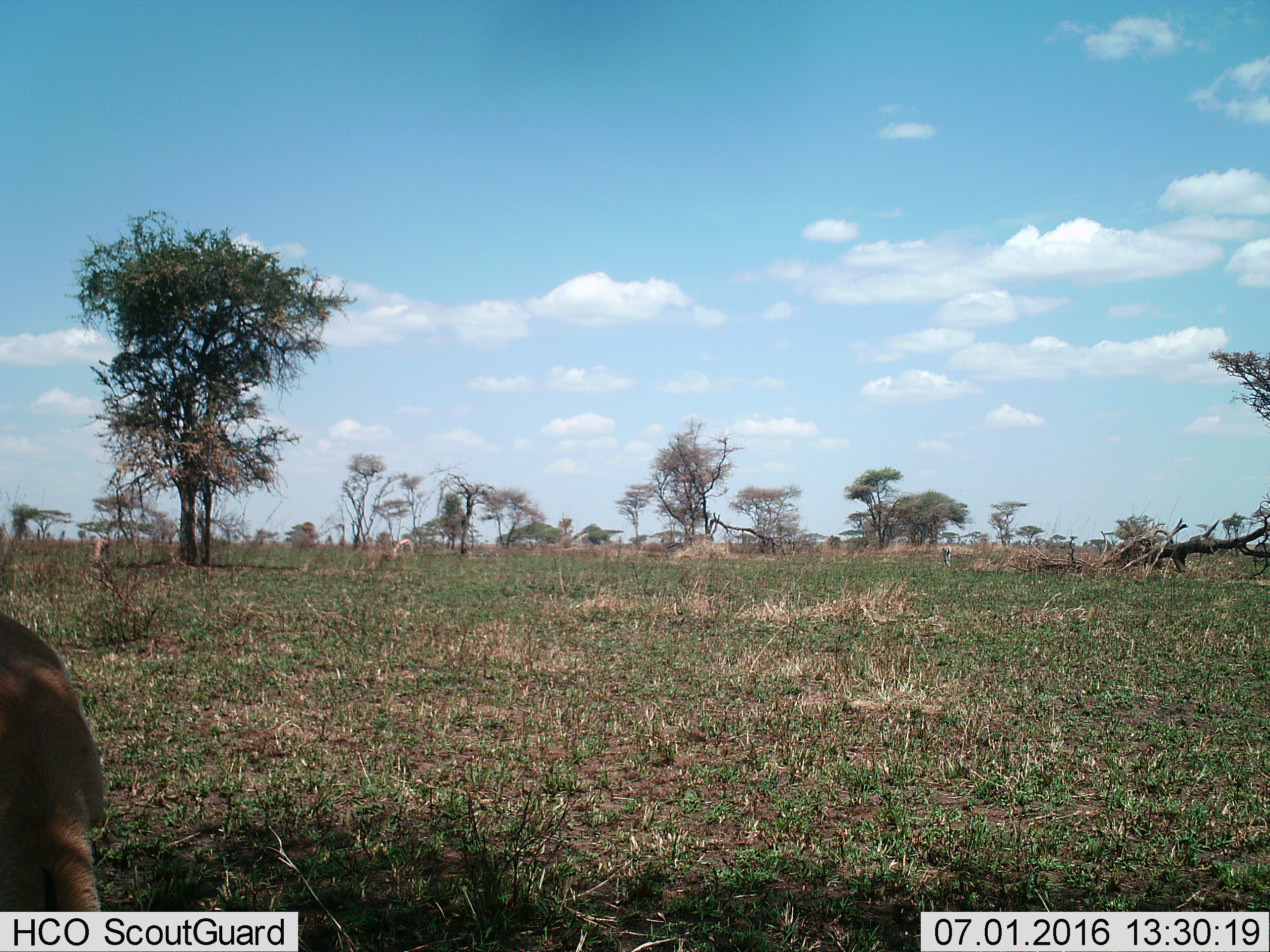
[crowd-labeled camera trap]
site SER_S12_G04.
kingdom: Animalia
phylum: Chordata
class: Mammalia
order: Artiodactyla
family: Bovidae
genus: Eudorcas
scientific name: Eudorcas thomsonii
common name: thomson's gazelle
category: gazellethomsons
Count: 3.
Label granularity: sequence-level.